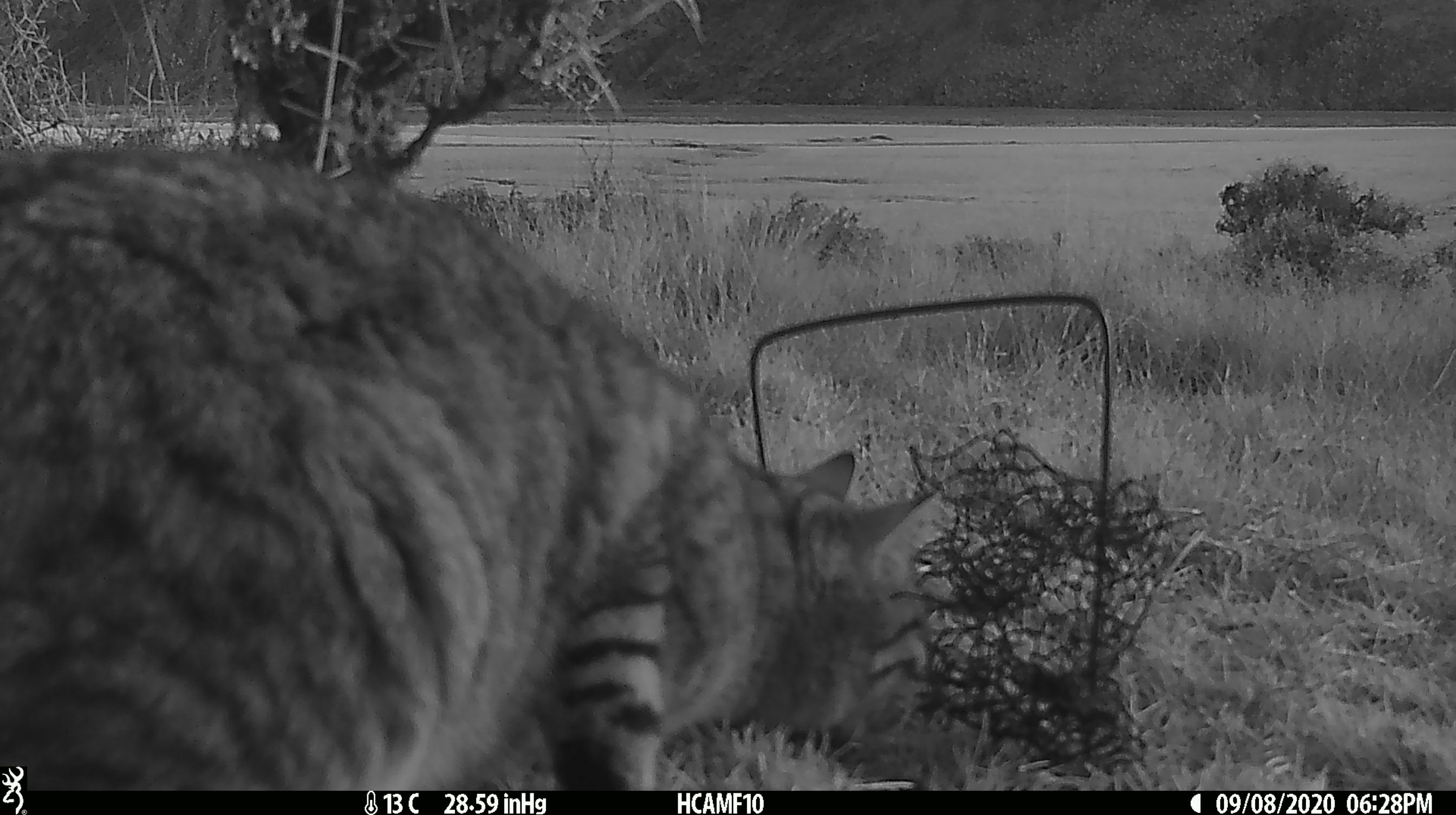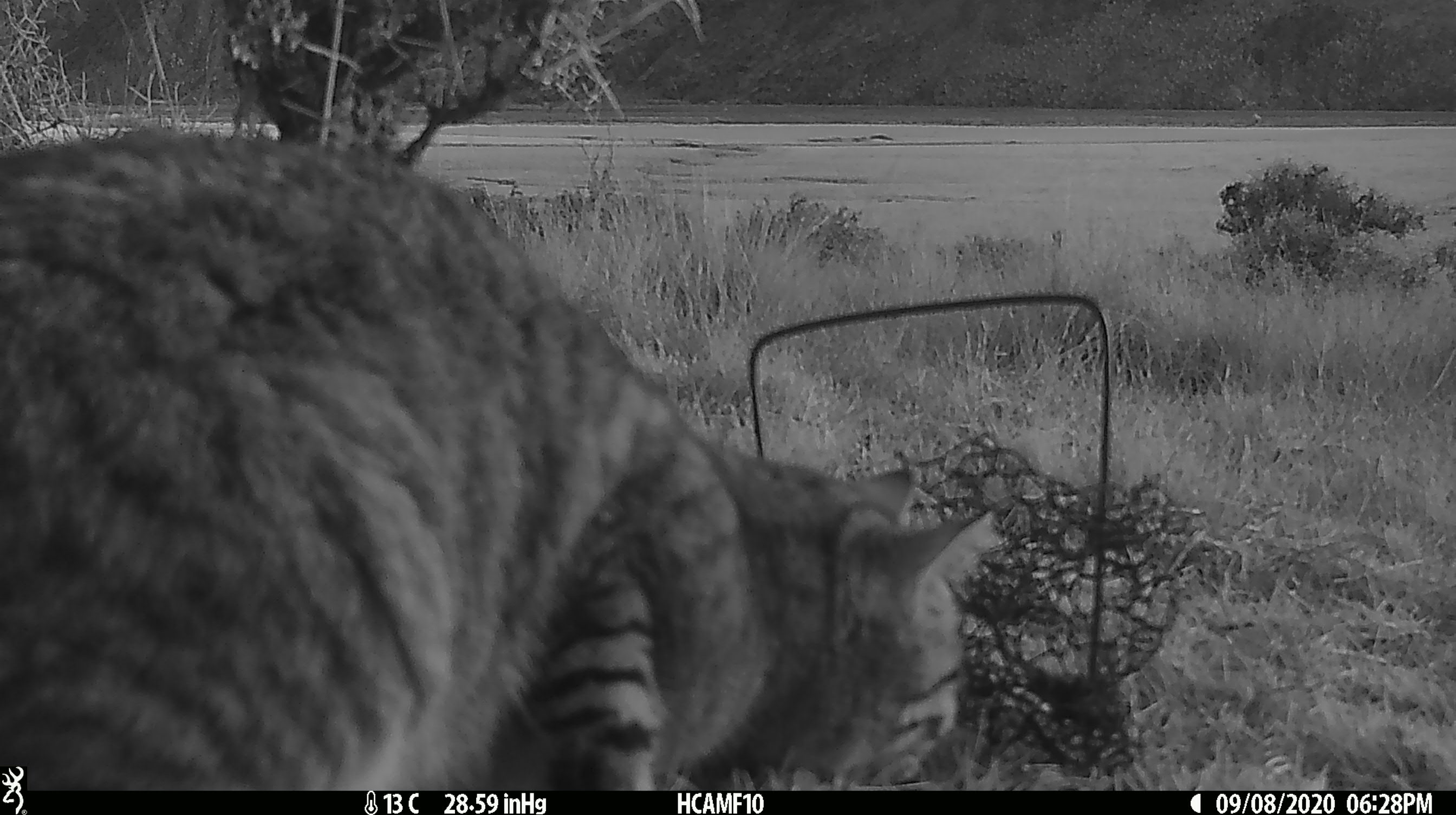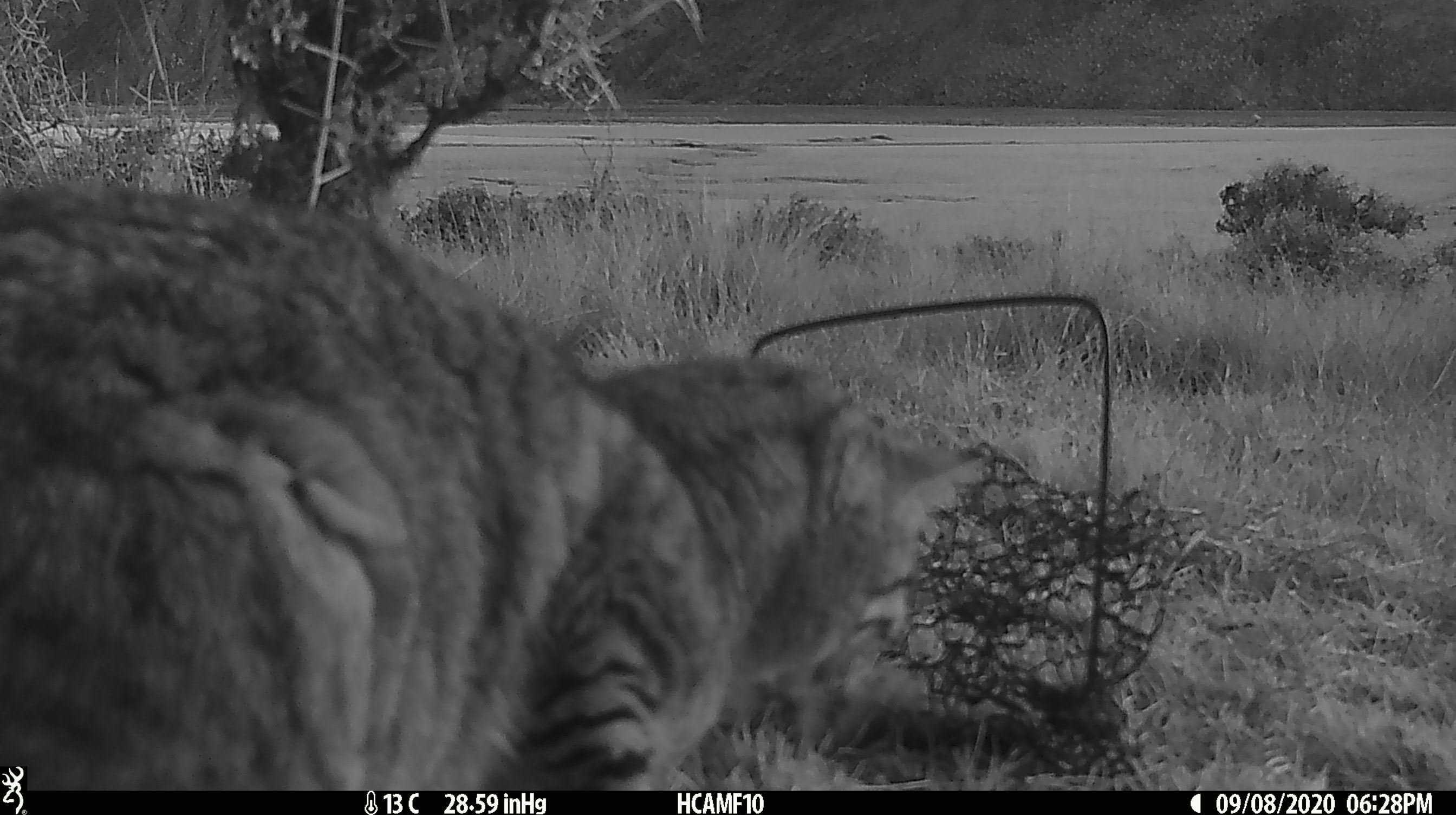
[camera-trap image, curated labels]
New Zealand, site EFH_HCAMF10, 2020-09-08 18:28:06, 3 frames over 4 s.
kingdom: Animalia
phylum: Chordata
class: Mammalia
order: Carnivora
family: Felidae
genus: Felis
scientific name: Felis catus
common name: domestic cat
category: cat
Cat (domestic cat) (Felis catus).